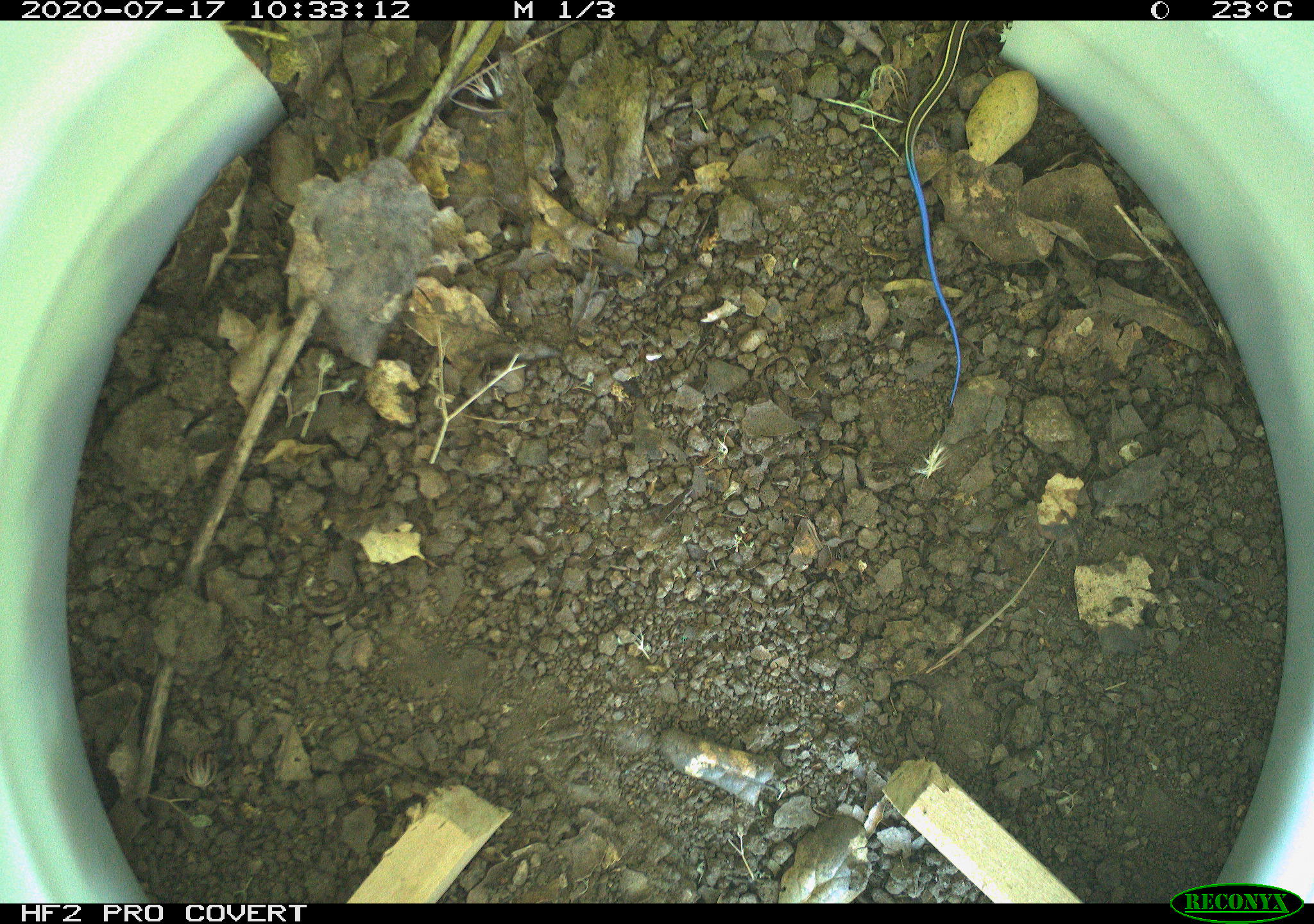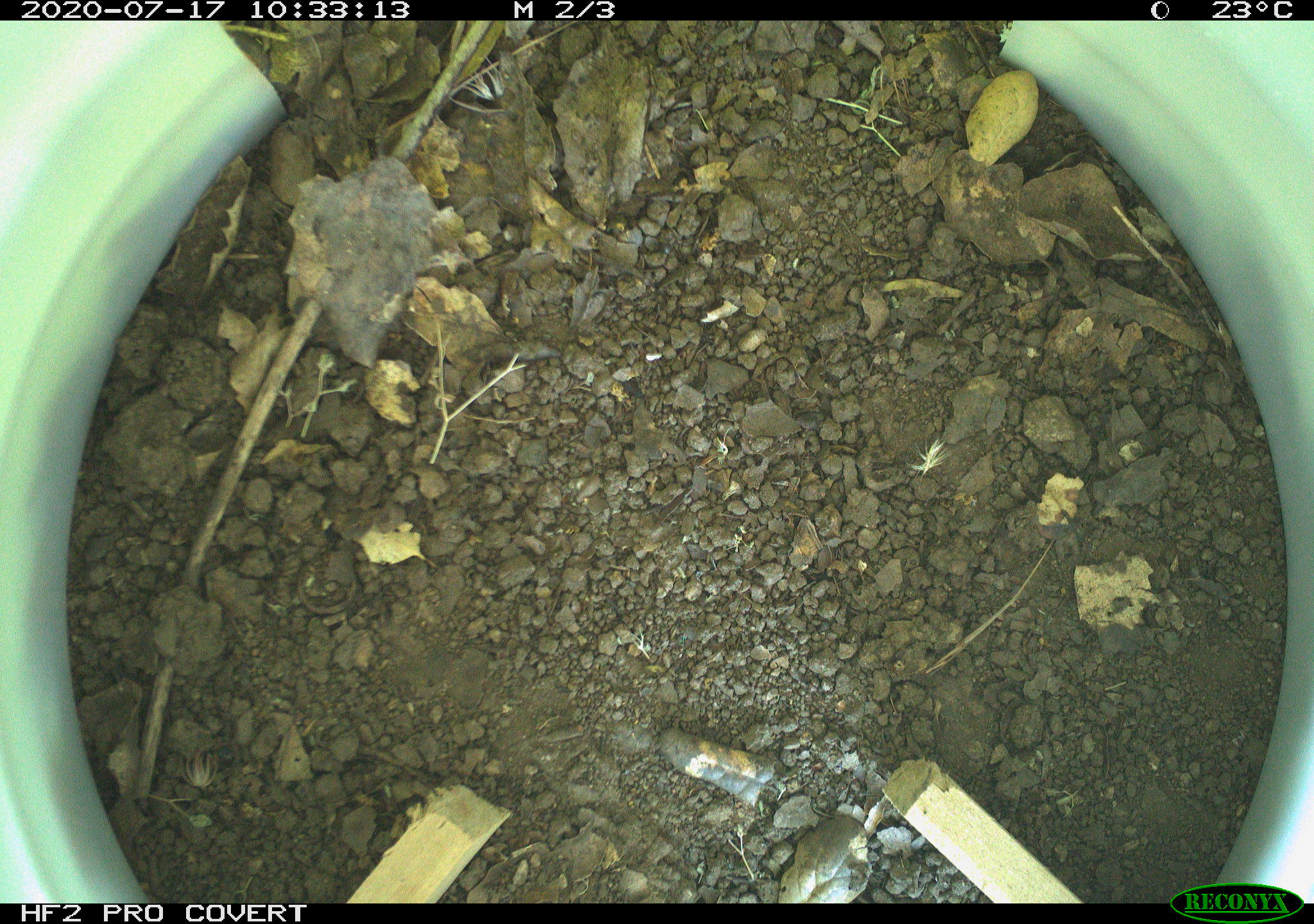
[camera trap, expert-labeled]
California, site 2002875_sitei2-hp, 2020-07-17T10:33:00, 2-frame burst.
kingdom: Animalia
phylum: Chordata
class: Reptilia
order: Squamata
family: Scincidae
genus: Plestiodon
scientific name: Plestiodon skiltonianus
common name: western skink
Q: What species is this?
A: Western skink (Plestiodon skiltonianus).